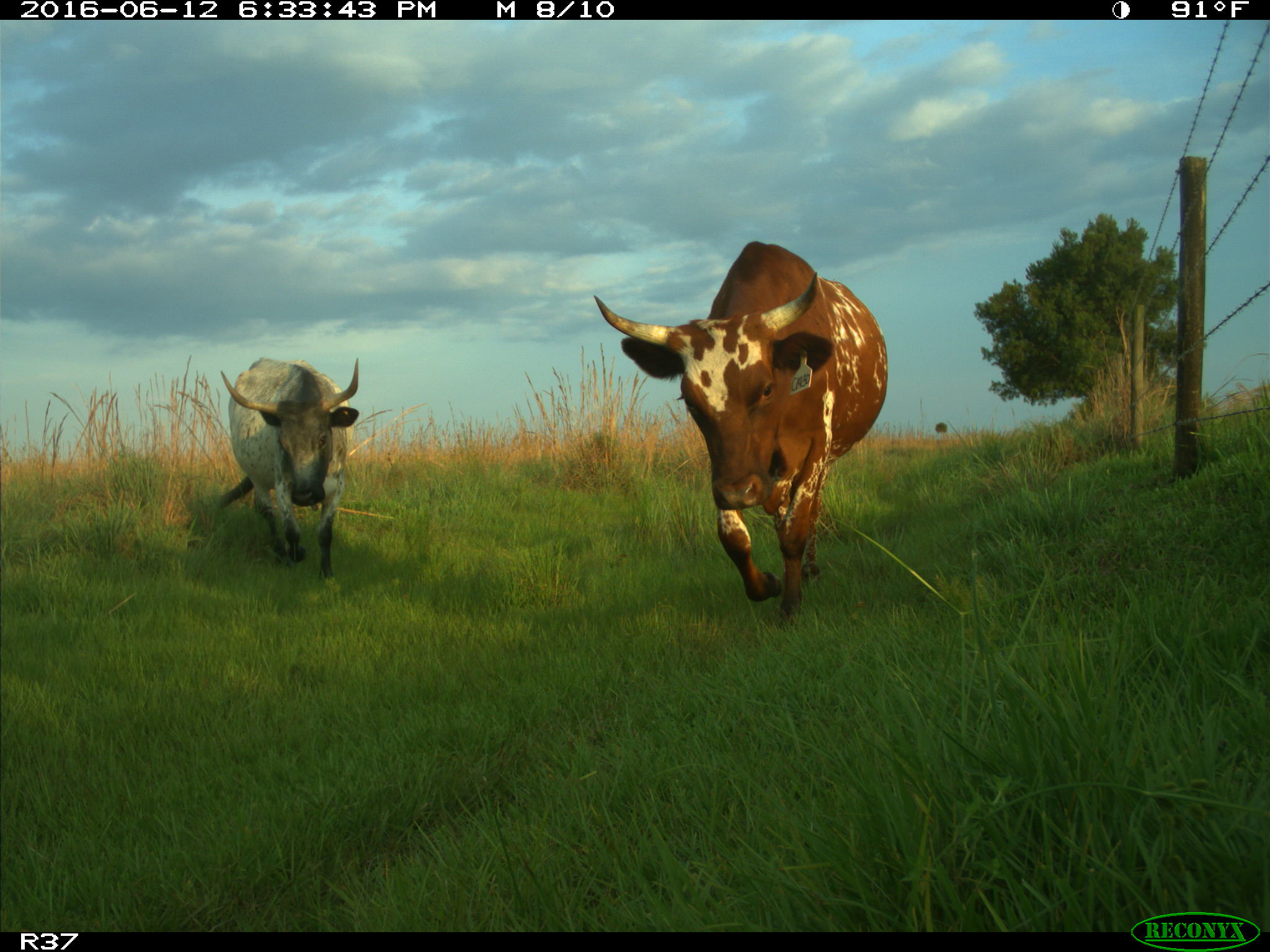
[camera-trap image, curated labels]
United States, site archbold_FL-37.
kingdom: Animalia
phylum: Chordata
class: Mammalia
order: Artiodactyla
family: Bovidae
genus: Bos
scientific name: Bos taurus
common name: domestic cow